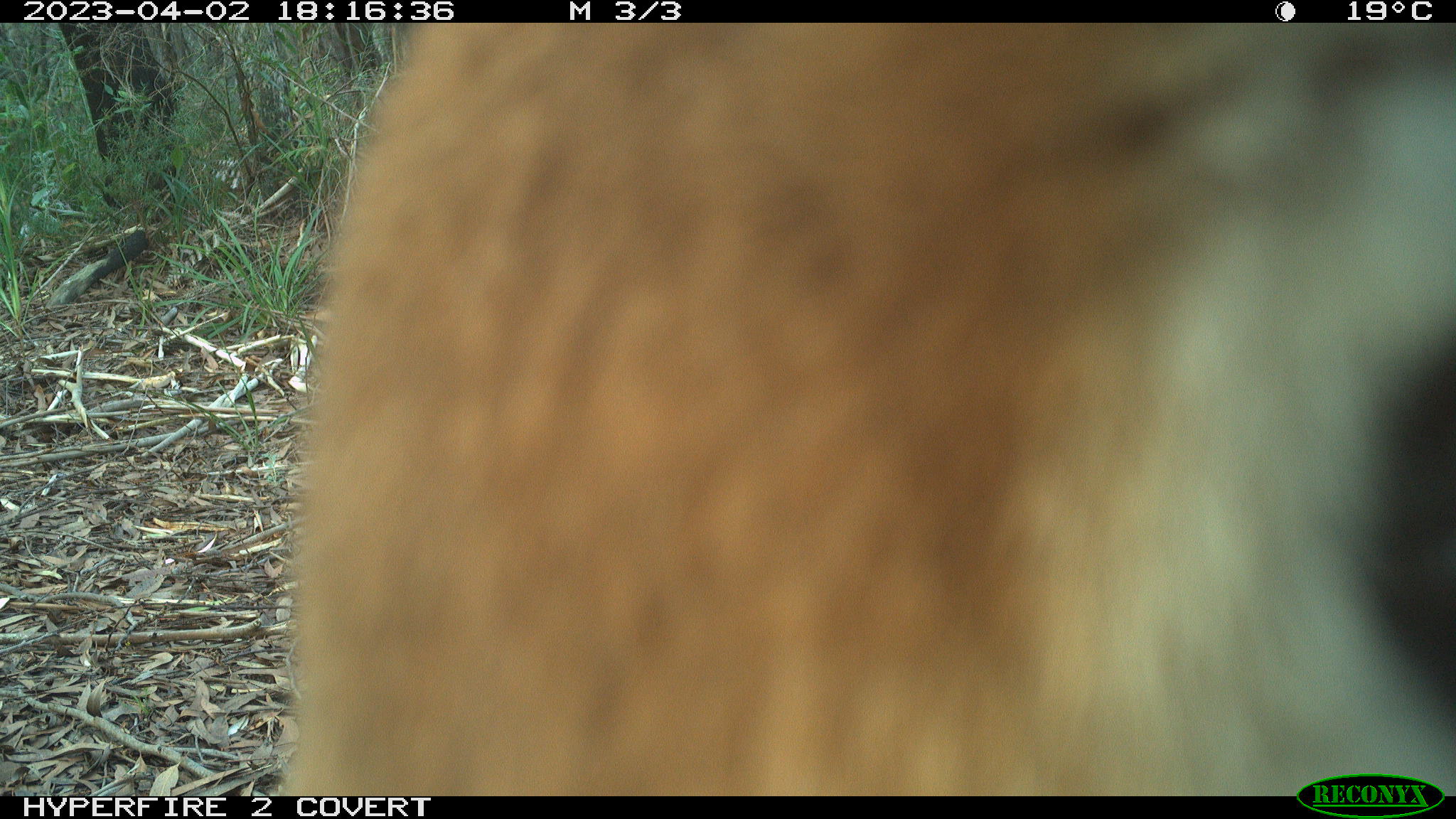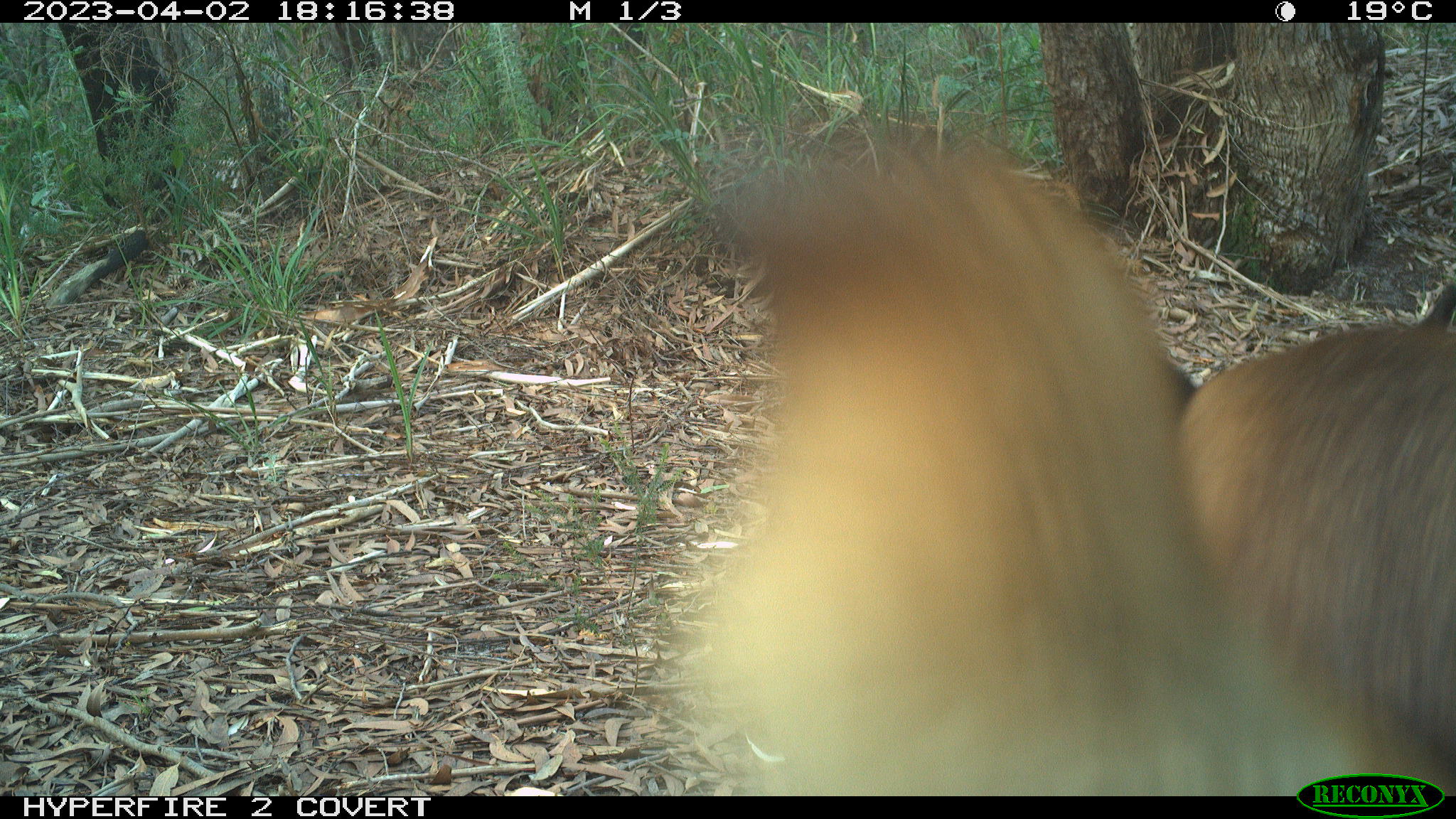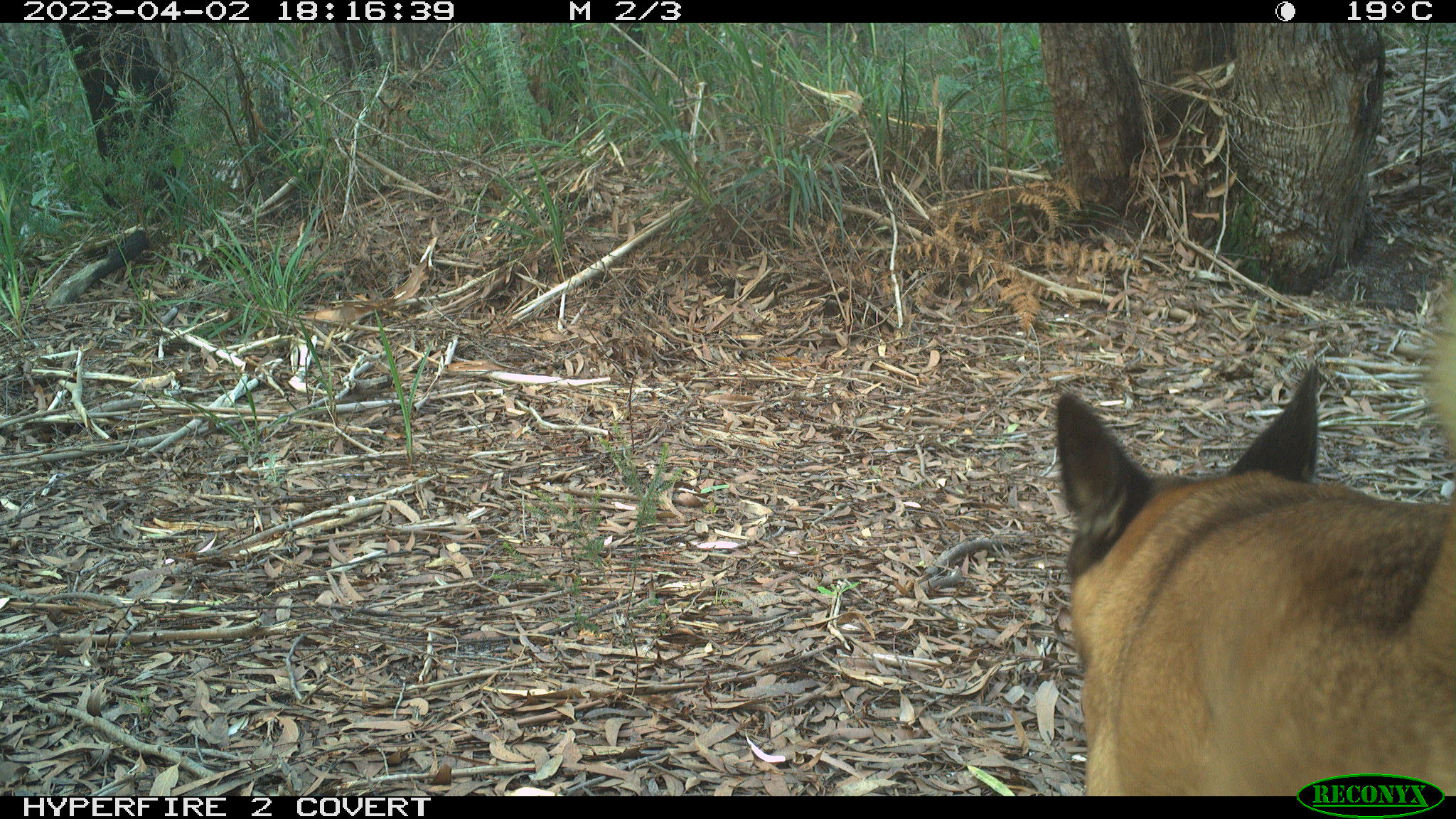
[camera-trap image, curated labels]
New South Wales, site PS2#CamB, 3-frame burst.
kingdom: Animalia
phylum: Chordata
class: Mammalia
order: Carnivora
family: Canidae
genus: Canis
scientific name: Canis familiaris dingo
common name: dingo